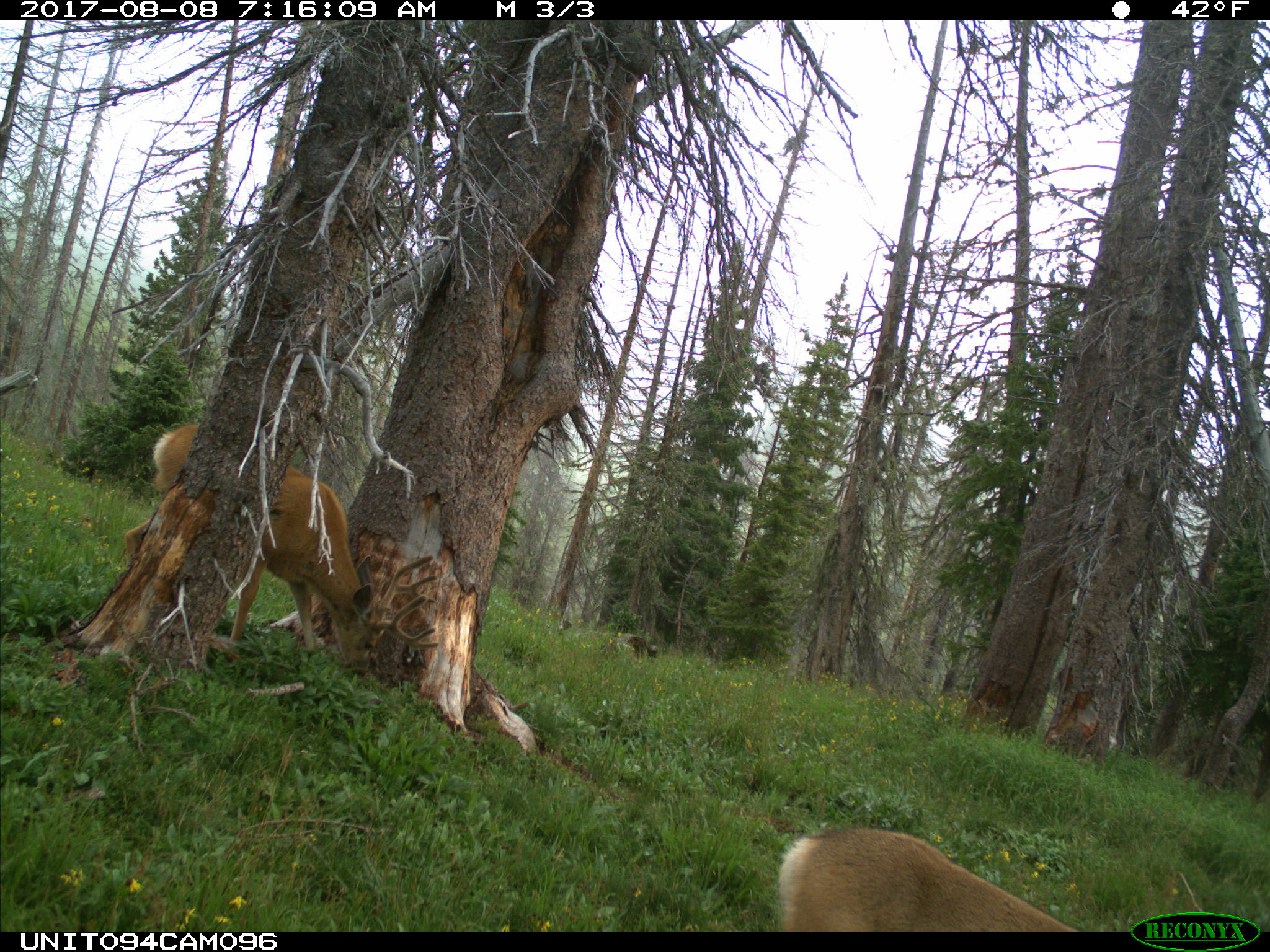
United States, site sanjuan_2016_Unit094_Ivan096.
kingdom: Animalia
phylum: Chordata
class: Mammalia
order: Artiodactyla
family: Cervidae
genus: Odocoileus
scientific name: Odocoileus hemionus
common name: mule deer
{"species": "Odocoileus hemionus (mule deer)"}